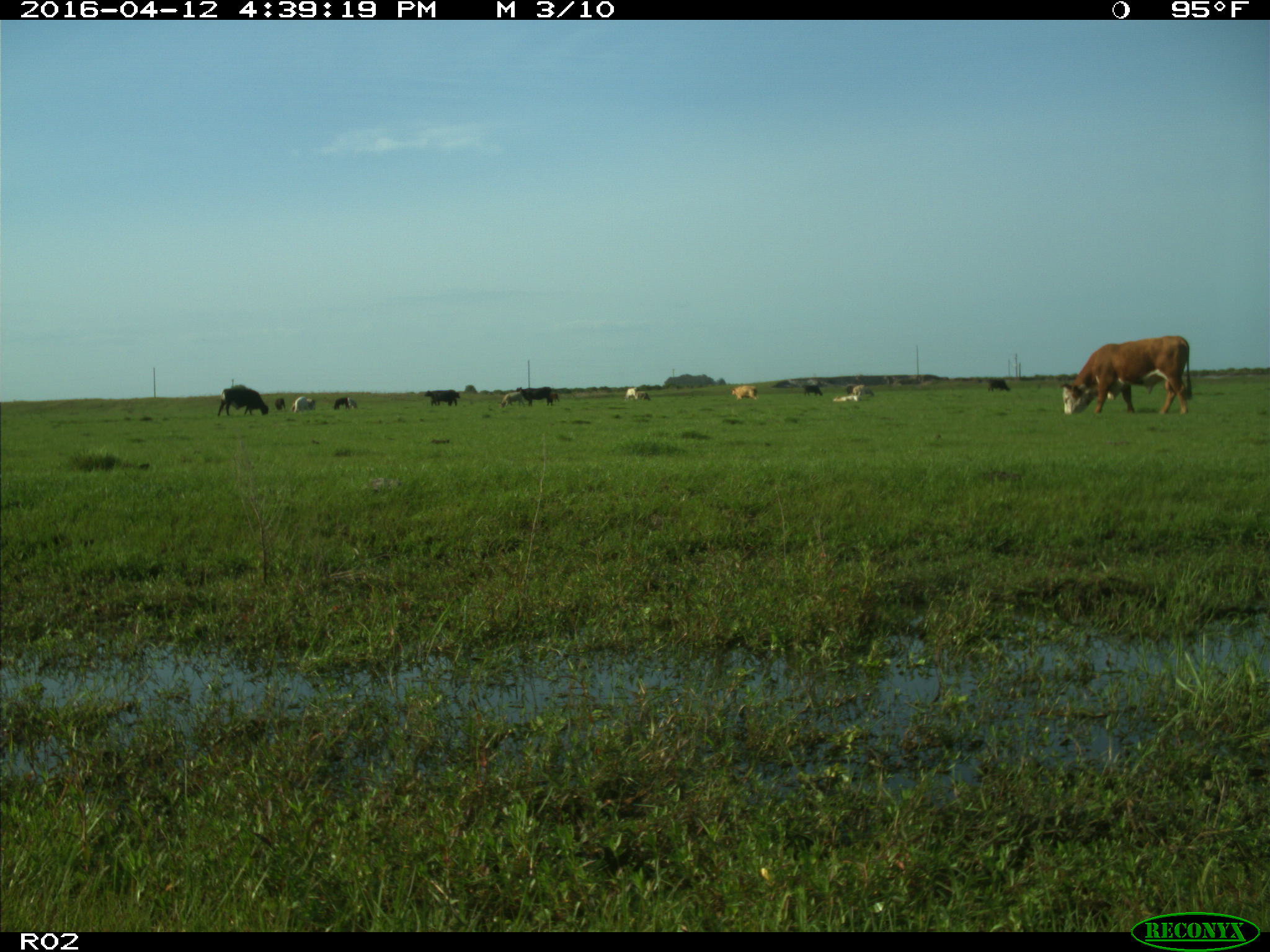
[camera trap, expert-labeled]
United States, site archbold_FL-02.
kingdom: Animalia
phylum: Chordata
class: Mammalia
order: Artiodactyla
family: Bovidae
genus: Bos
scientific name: Bos taurus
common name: domestic cow